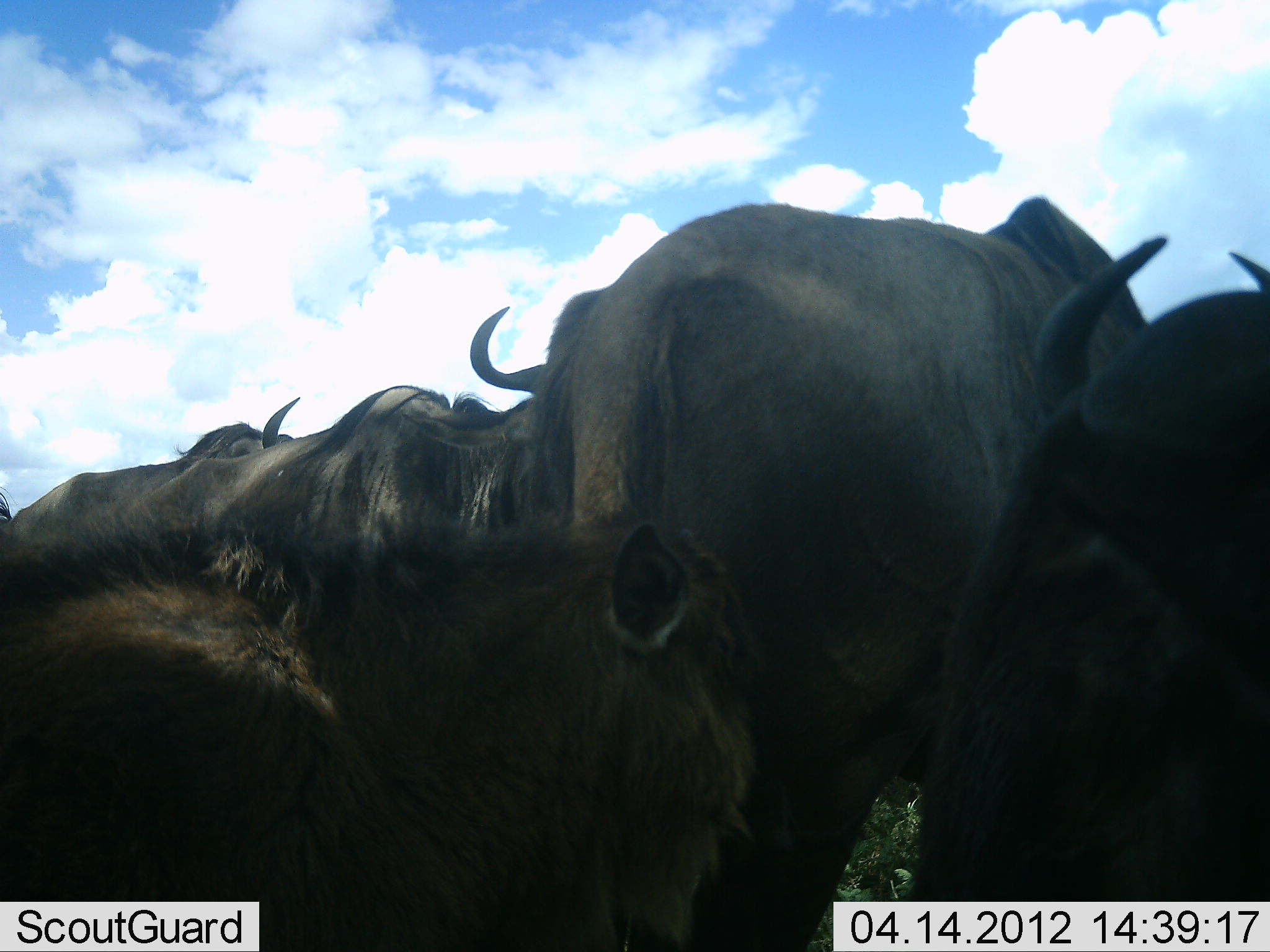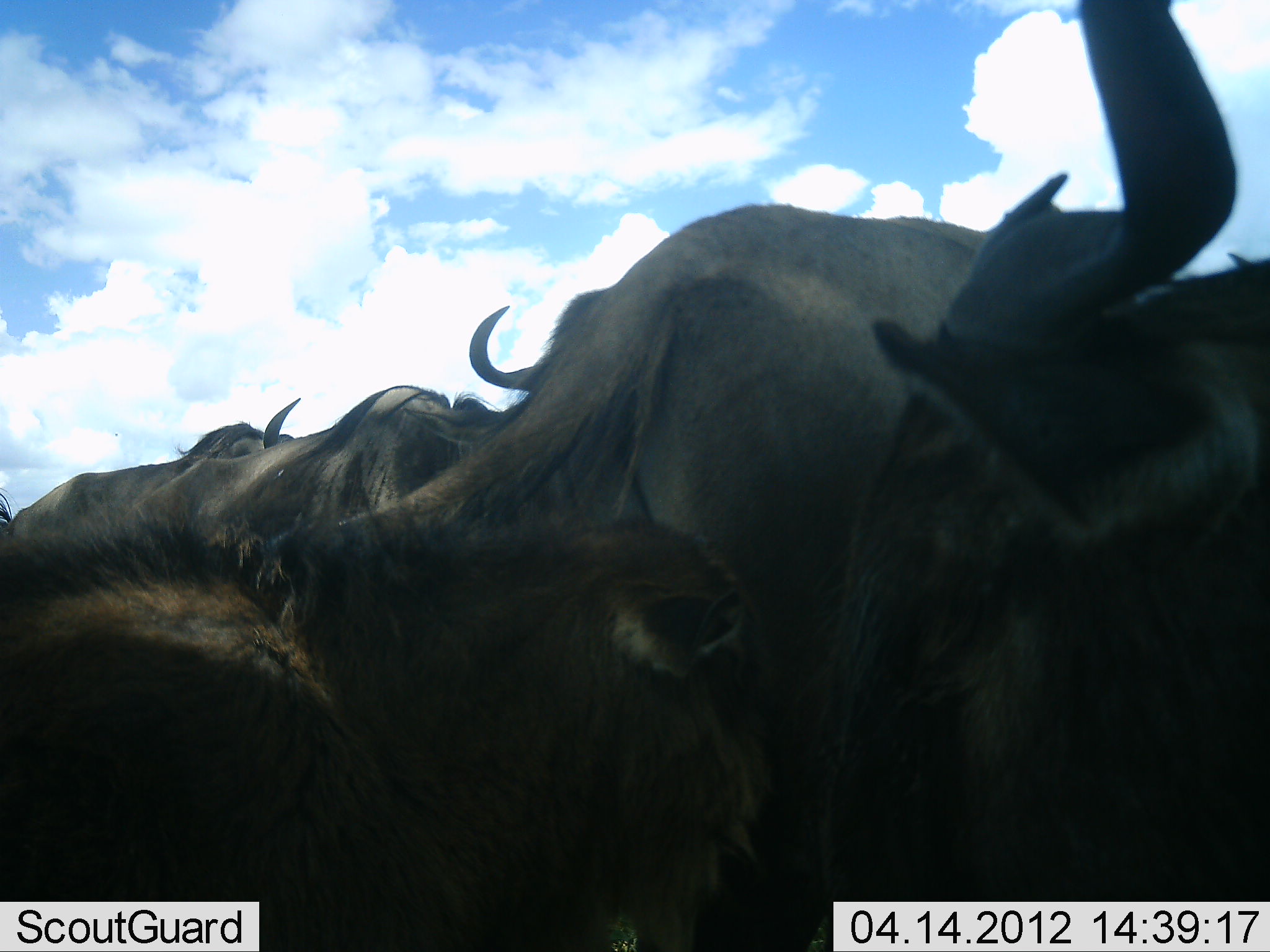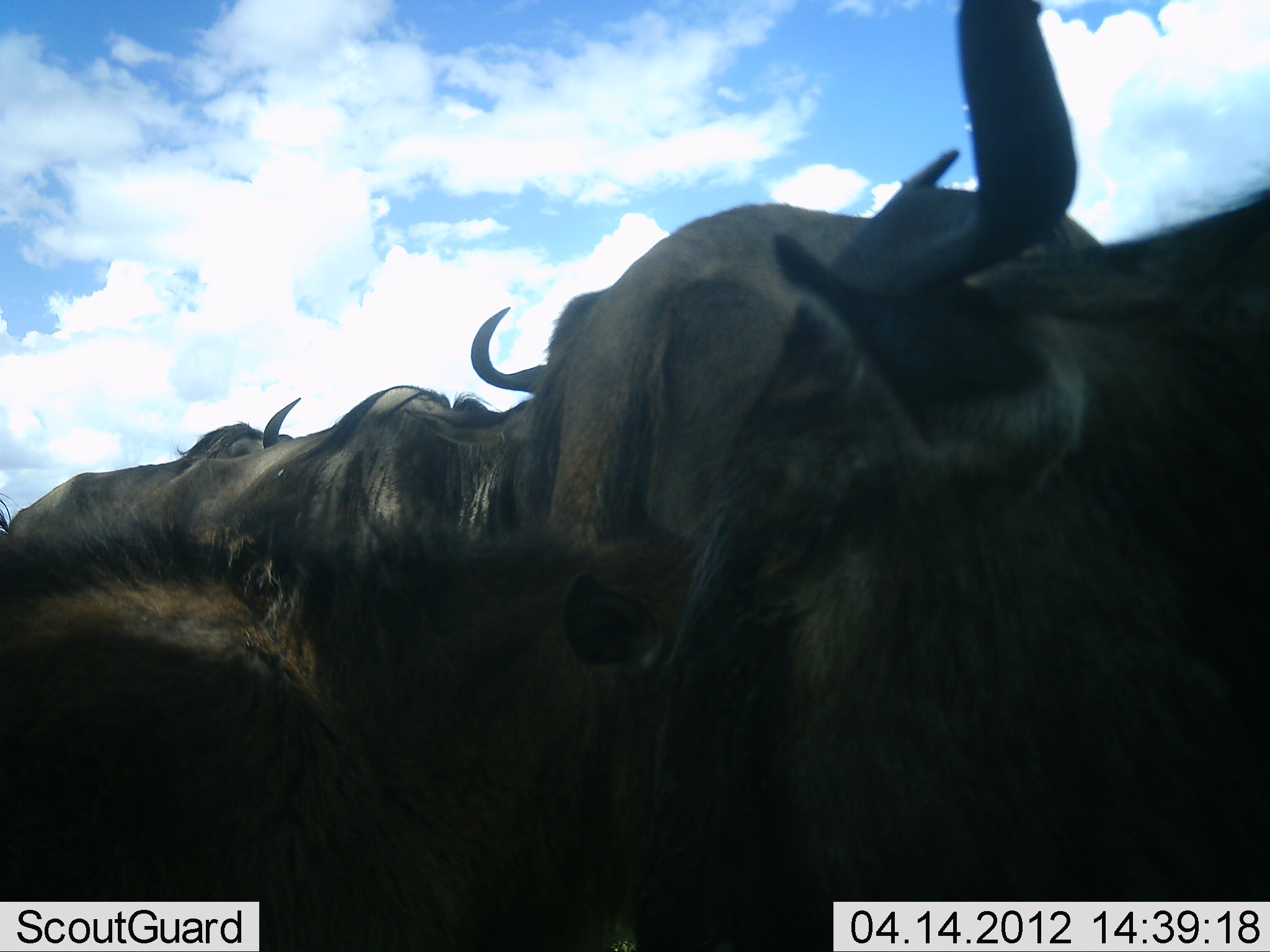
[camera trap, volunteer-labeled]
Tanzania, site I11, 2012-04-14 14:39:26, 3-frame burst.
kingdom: Animalia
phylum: Chordata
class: Mammalia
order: Artiodactyla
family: Bovidae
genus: Connochaetes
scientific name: Connochaetes taurinus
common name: blue wildebeest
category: wildebeest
Wildebeest (blue wildebeest) (Connochaetes taurinus), count 5. Behavior (volunteer vote fractions): standing 79%, resting 24%, moving 17%, interacting 10%. Young present (vote fraction): 48%. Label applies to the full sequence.